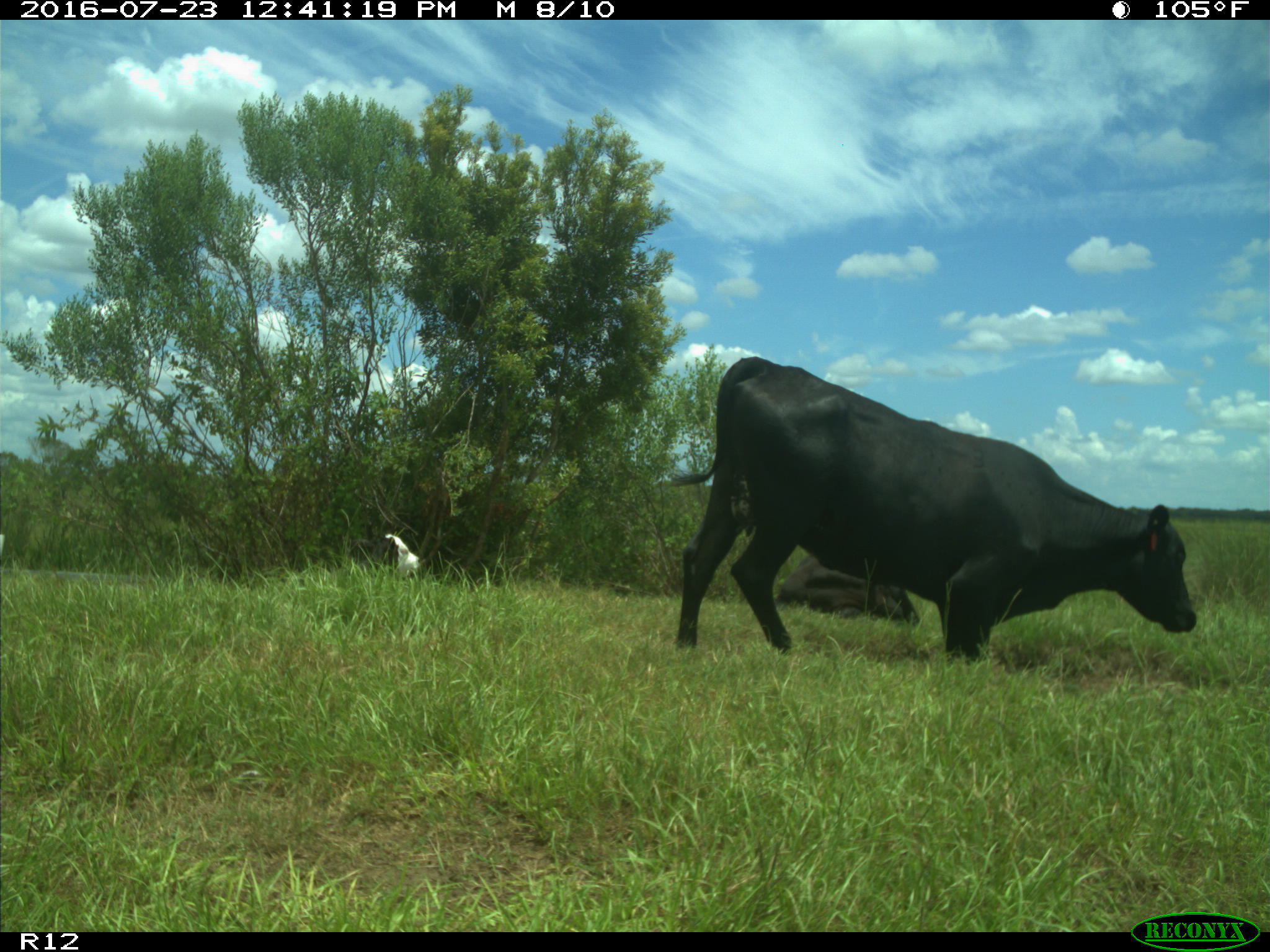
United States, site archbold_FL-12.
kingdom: Animalia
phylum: Chordata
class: Mammalia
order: Artiodactyla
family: Bovidae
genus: Bos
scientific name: Bos taurus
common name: domestic cow